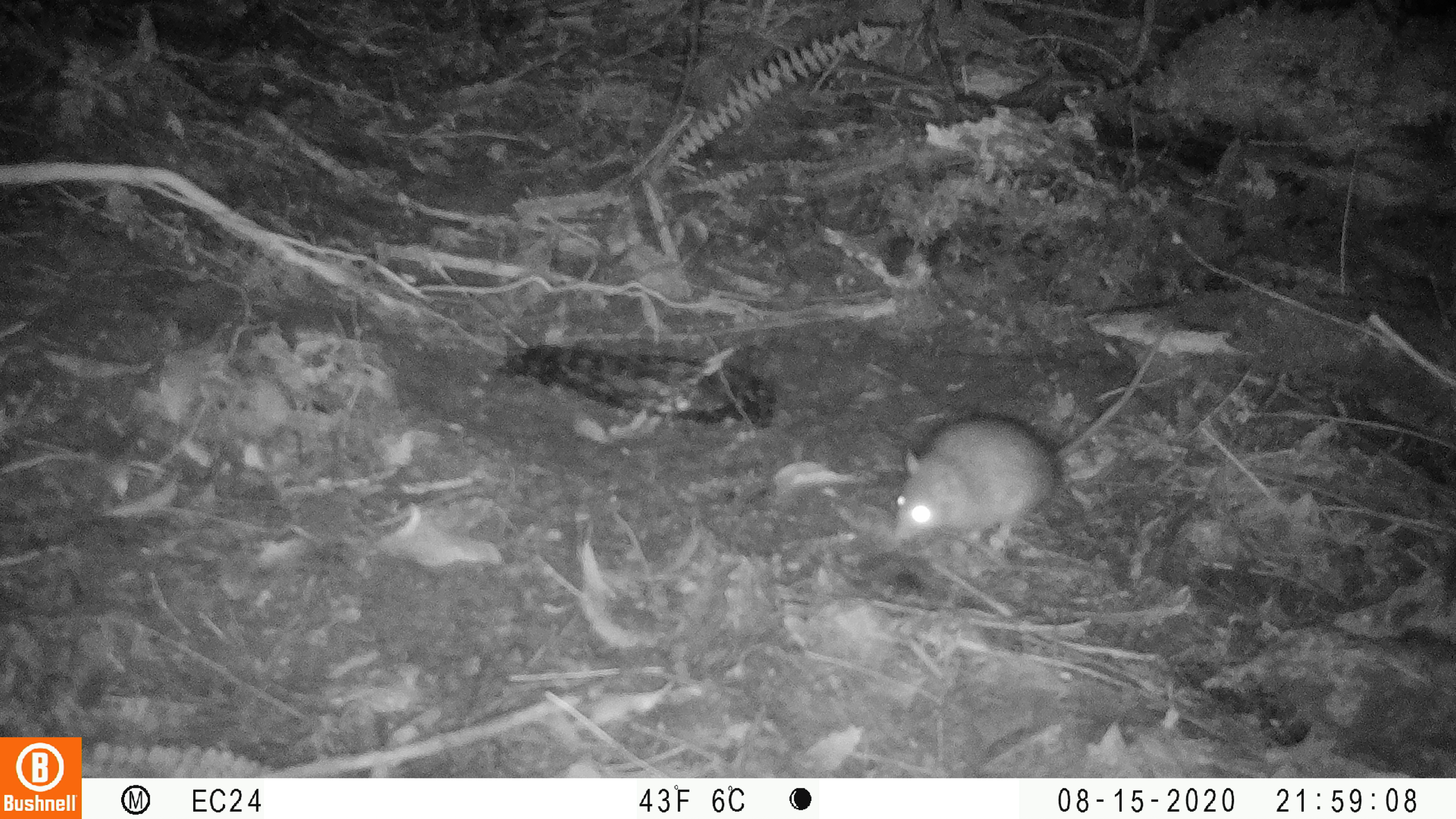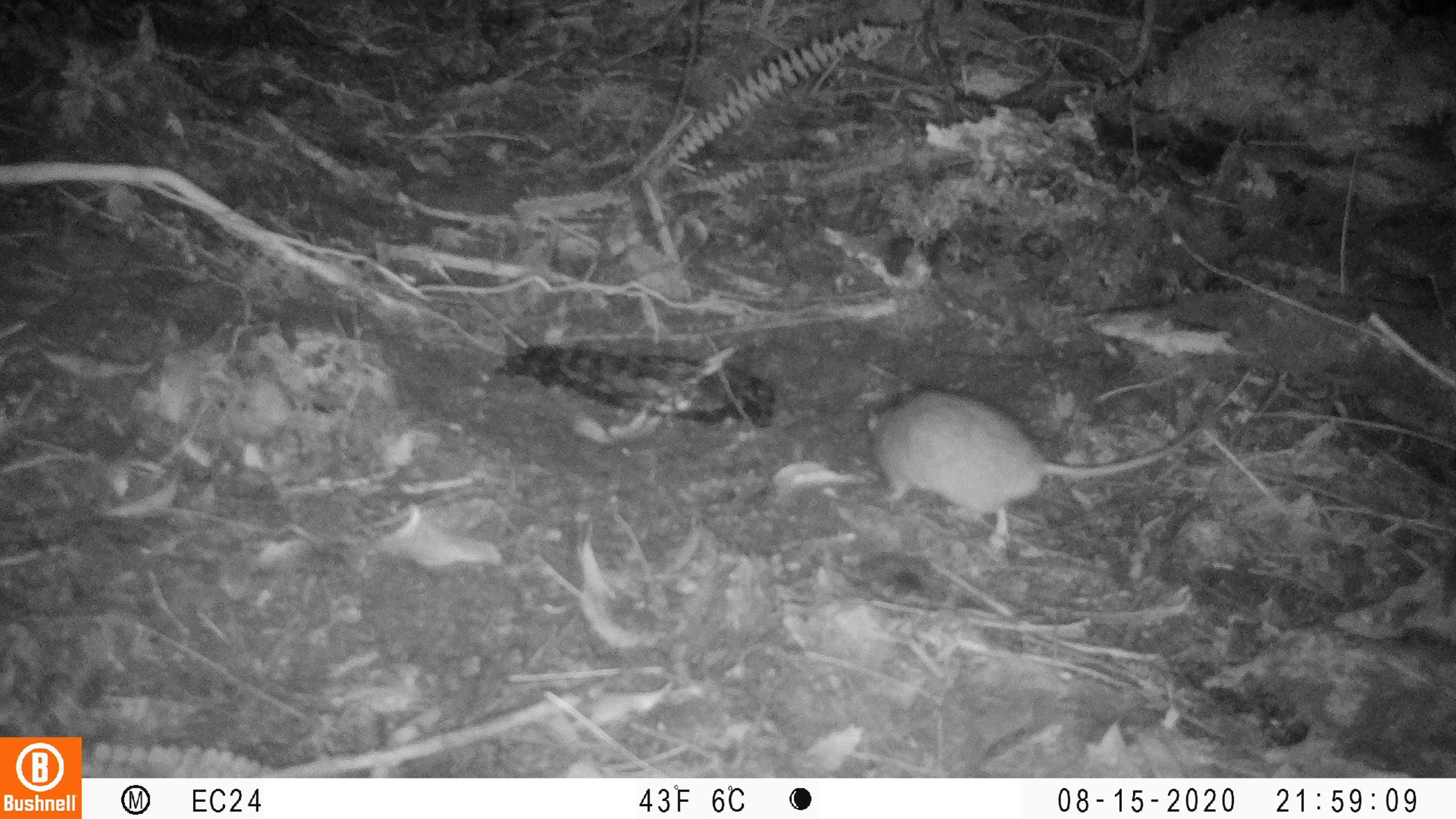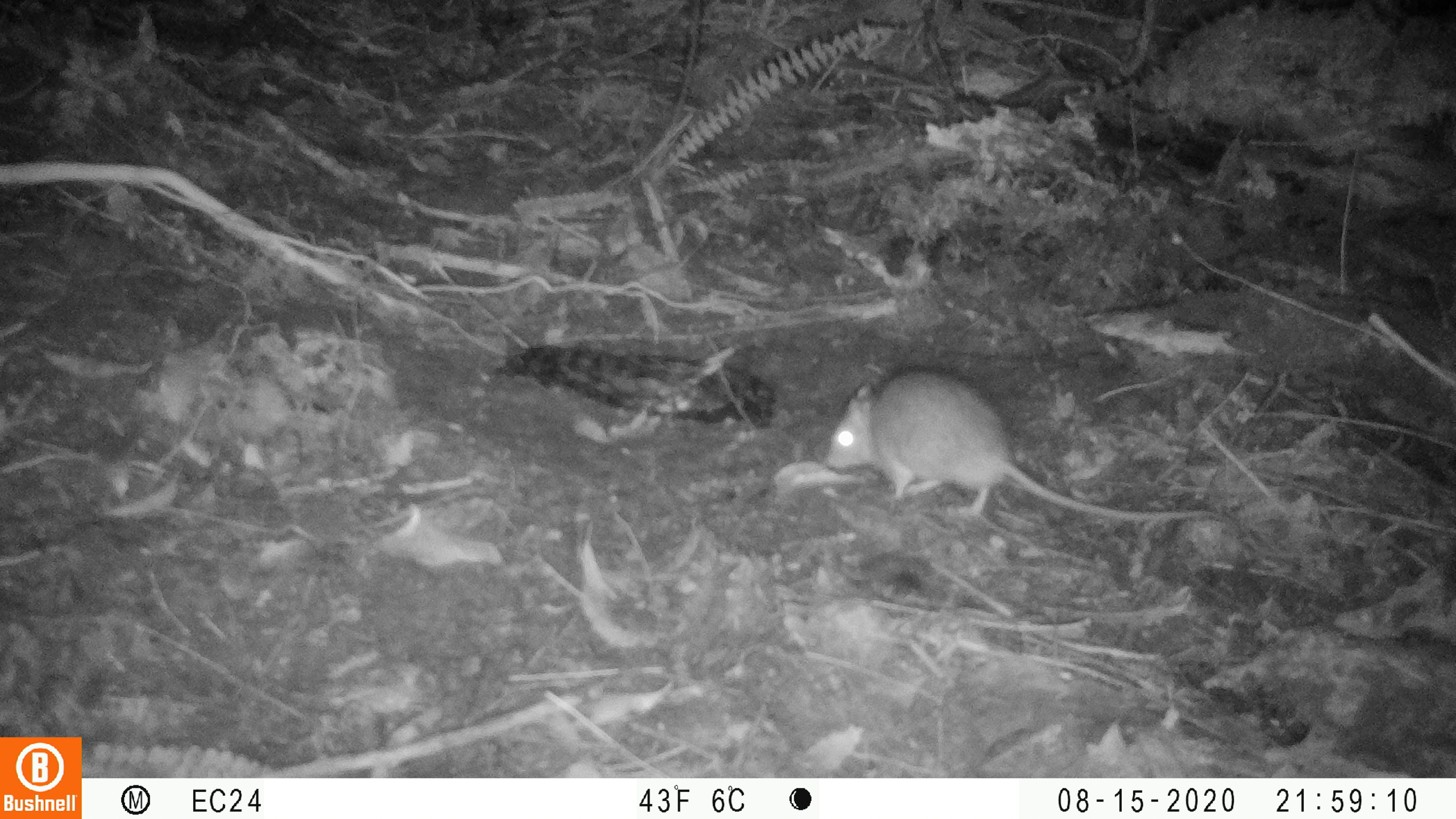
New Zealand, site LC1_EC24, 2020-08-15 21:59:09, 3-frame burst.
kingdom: Animalia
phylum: Chordata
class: Mammalia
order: Rodentia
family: Muridae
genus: Rattus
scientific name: Rattus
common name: rat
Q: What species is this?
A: Rat (Rattus).